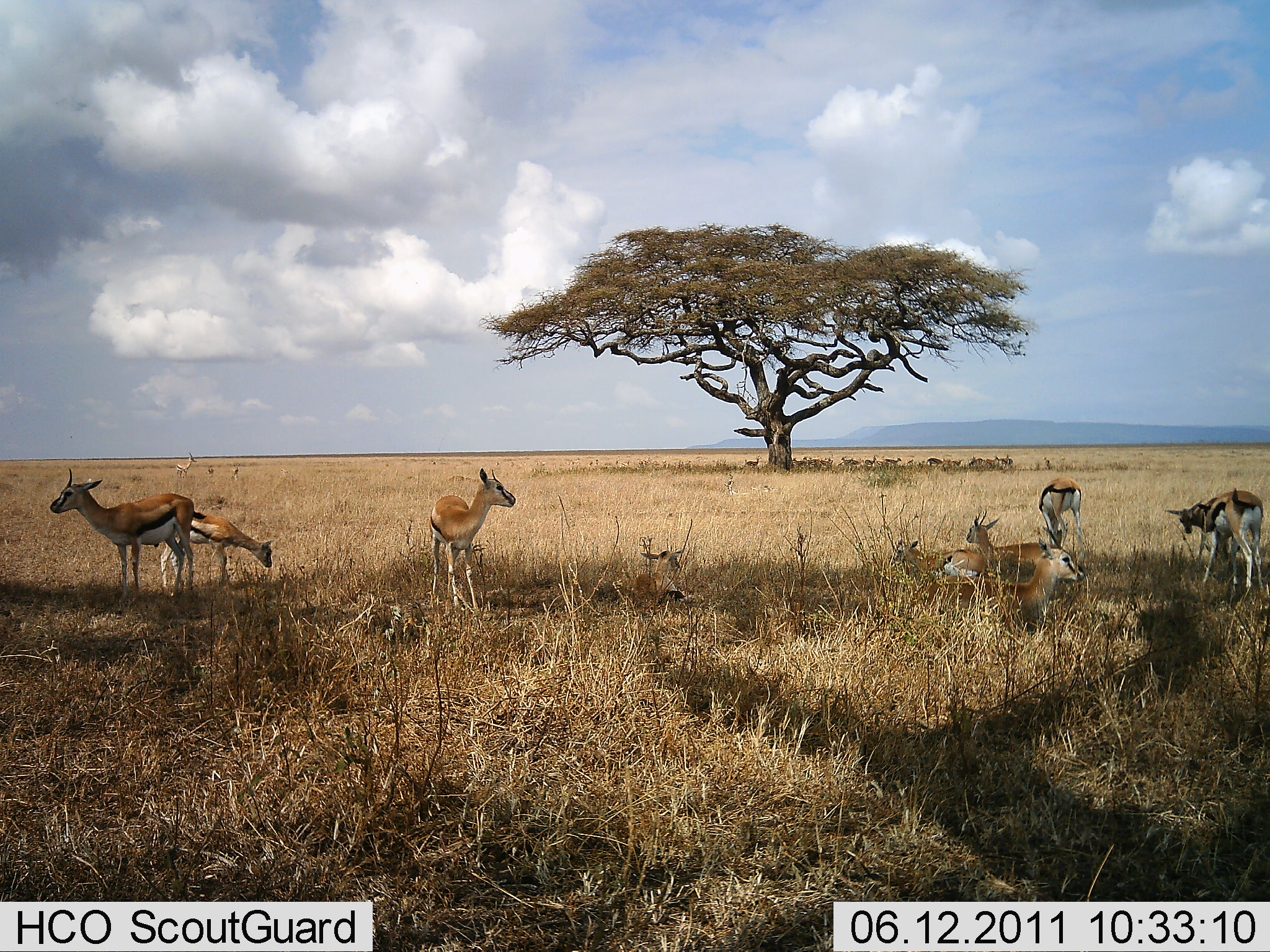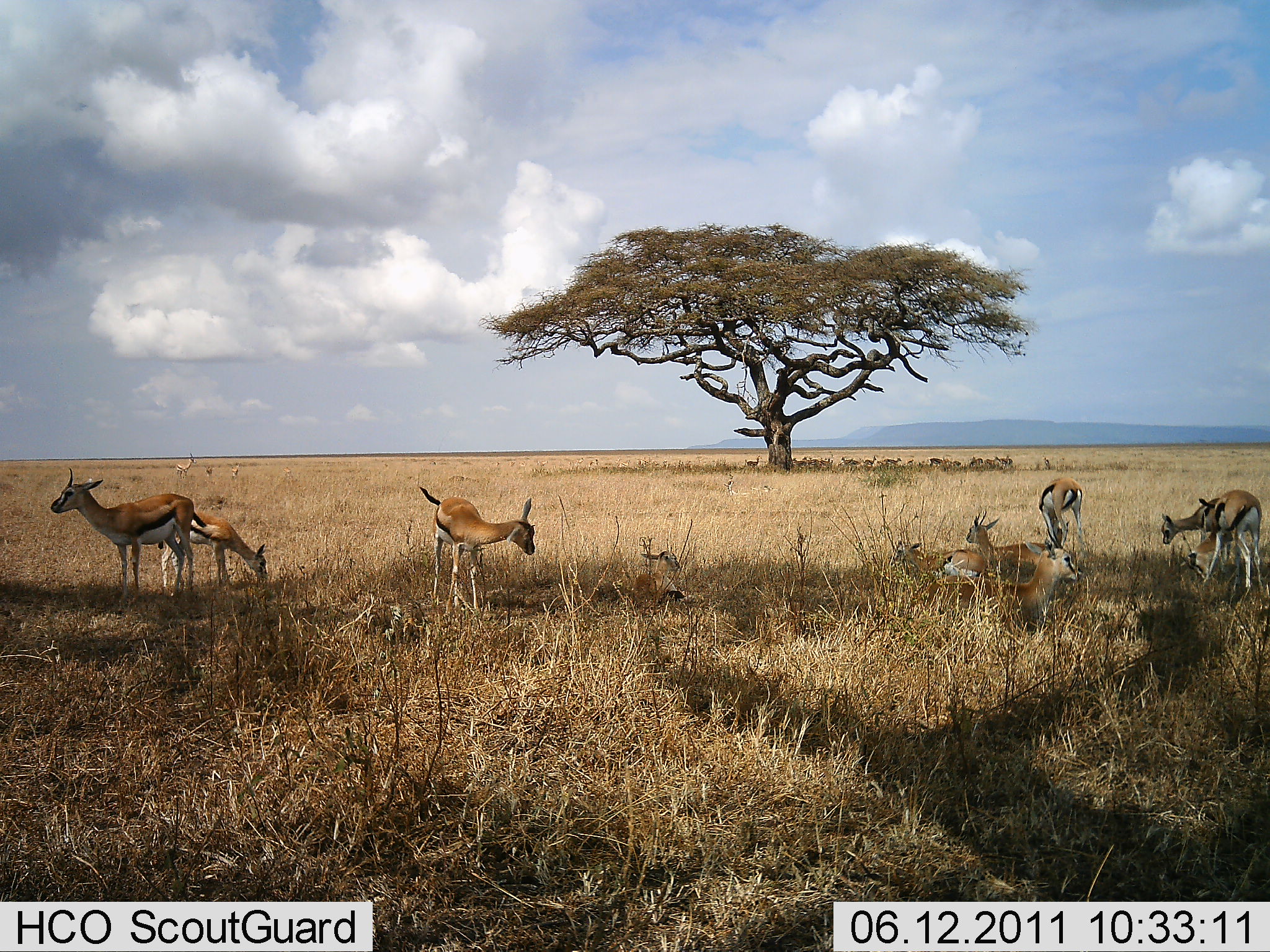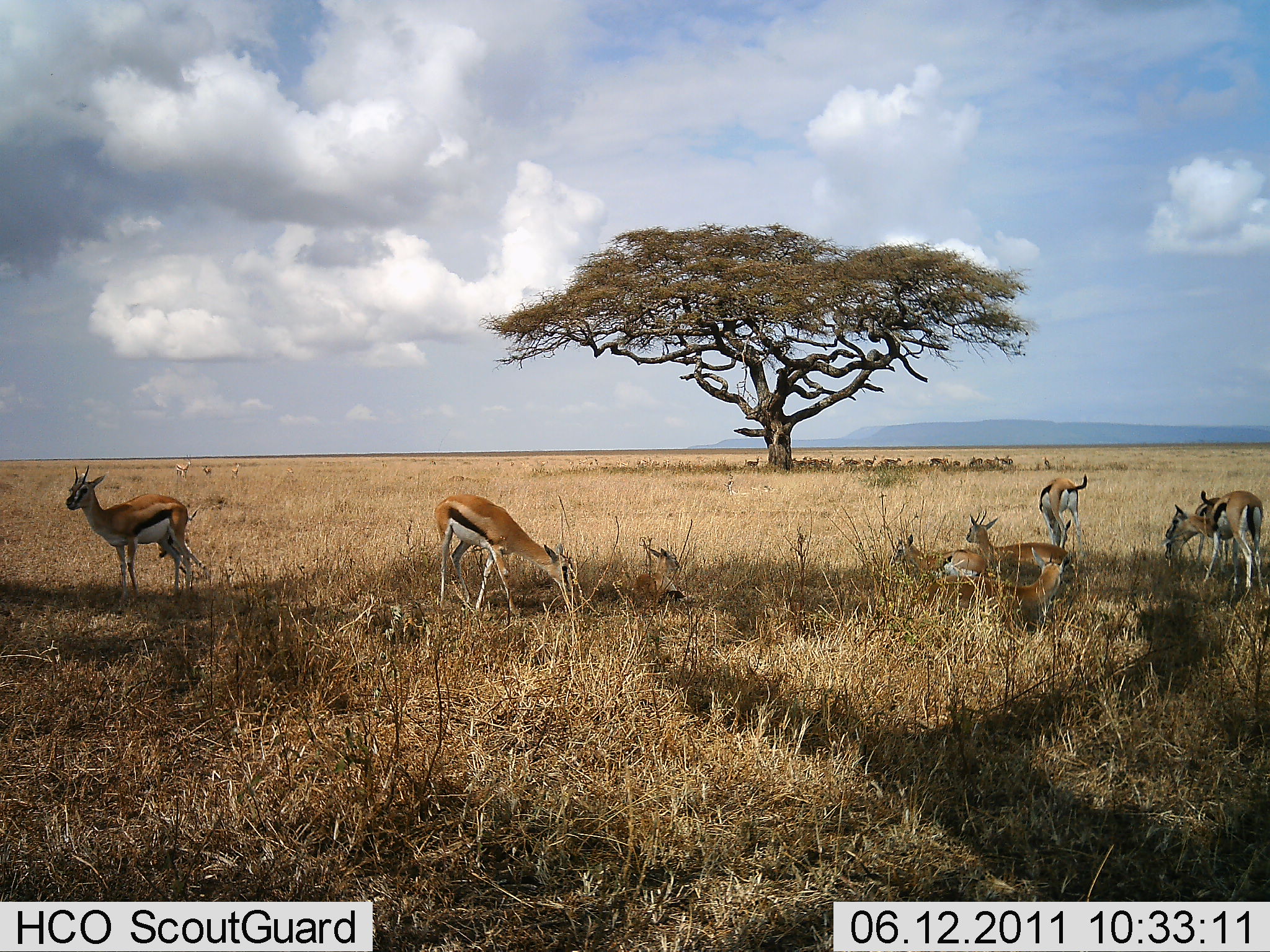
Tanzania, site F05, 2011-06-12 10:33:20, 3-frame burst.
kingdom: Animalia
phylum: Chordata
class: Mammalia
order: Artiodactyla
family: Bovidae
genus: Eudorcas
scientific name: Eudorcas thomsonii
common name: thomson's gazelle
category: gazellethomsons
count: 11-50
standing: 83%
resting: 92%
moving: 0%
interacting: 0%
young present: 33%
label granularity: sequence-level